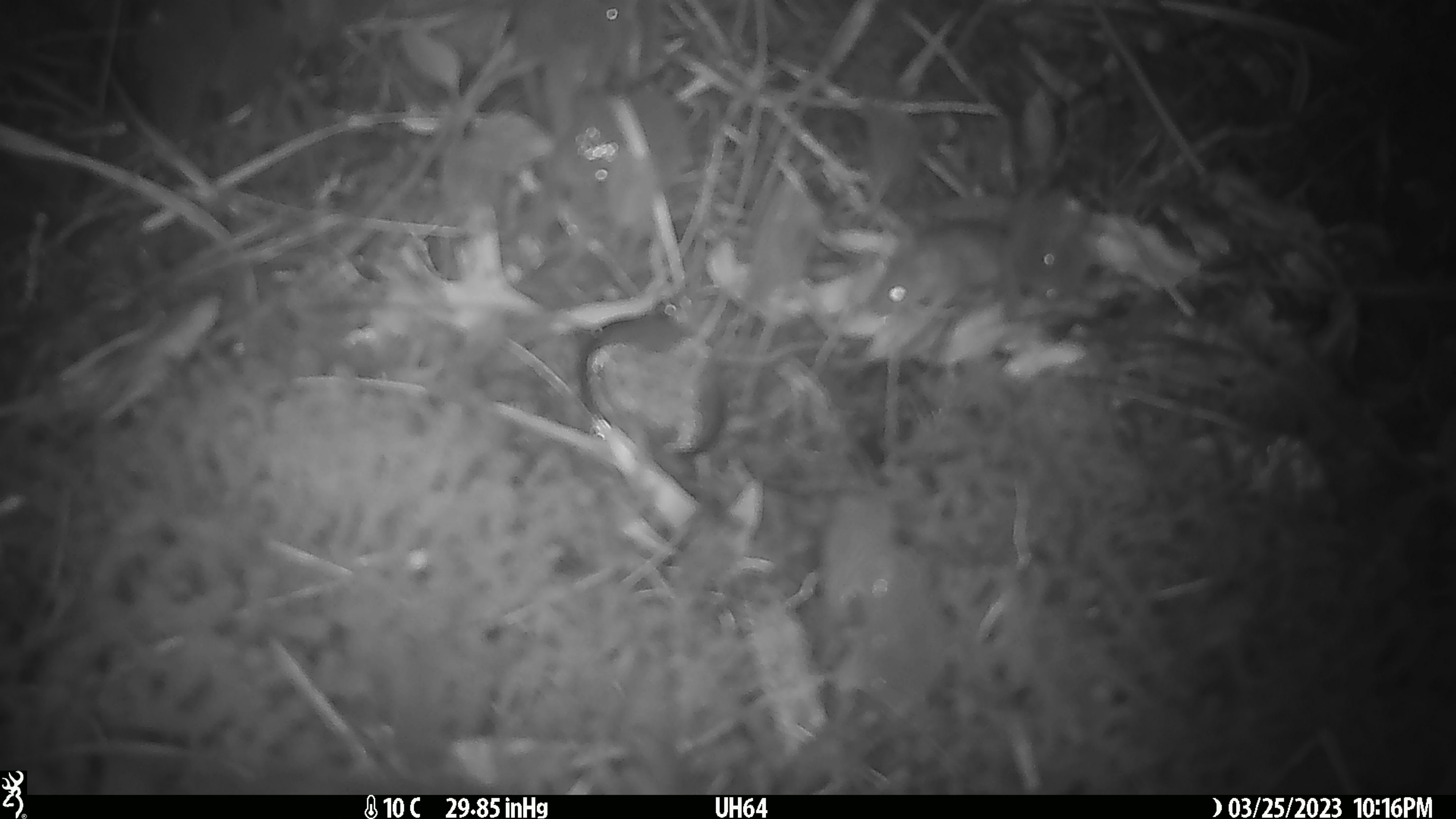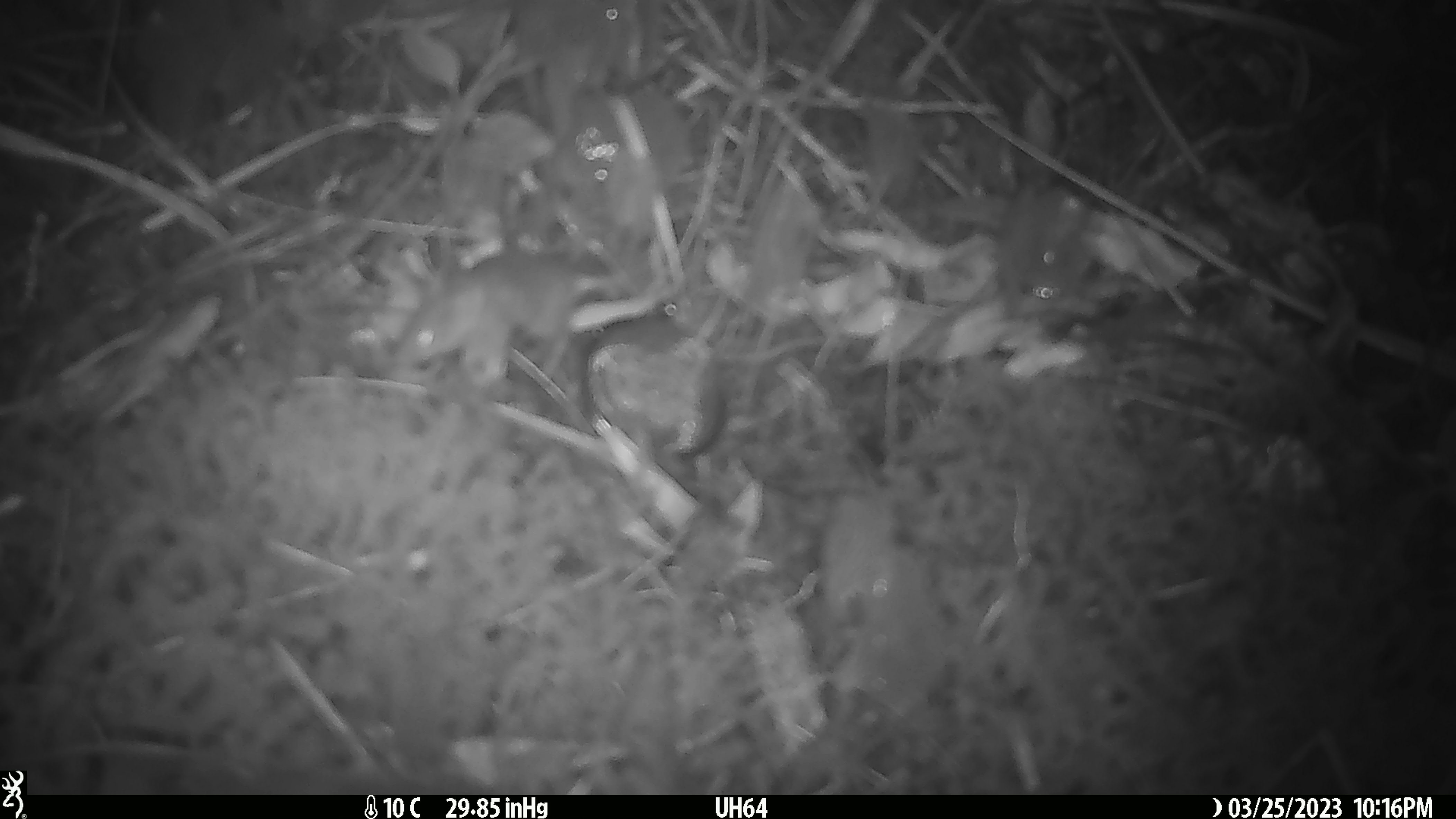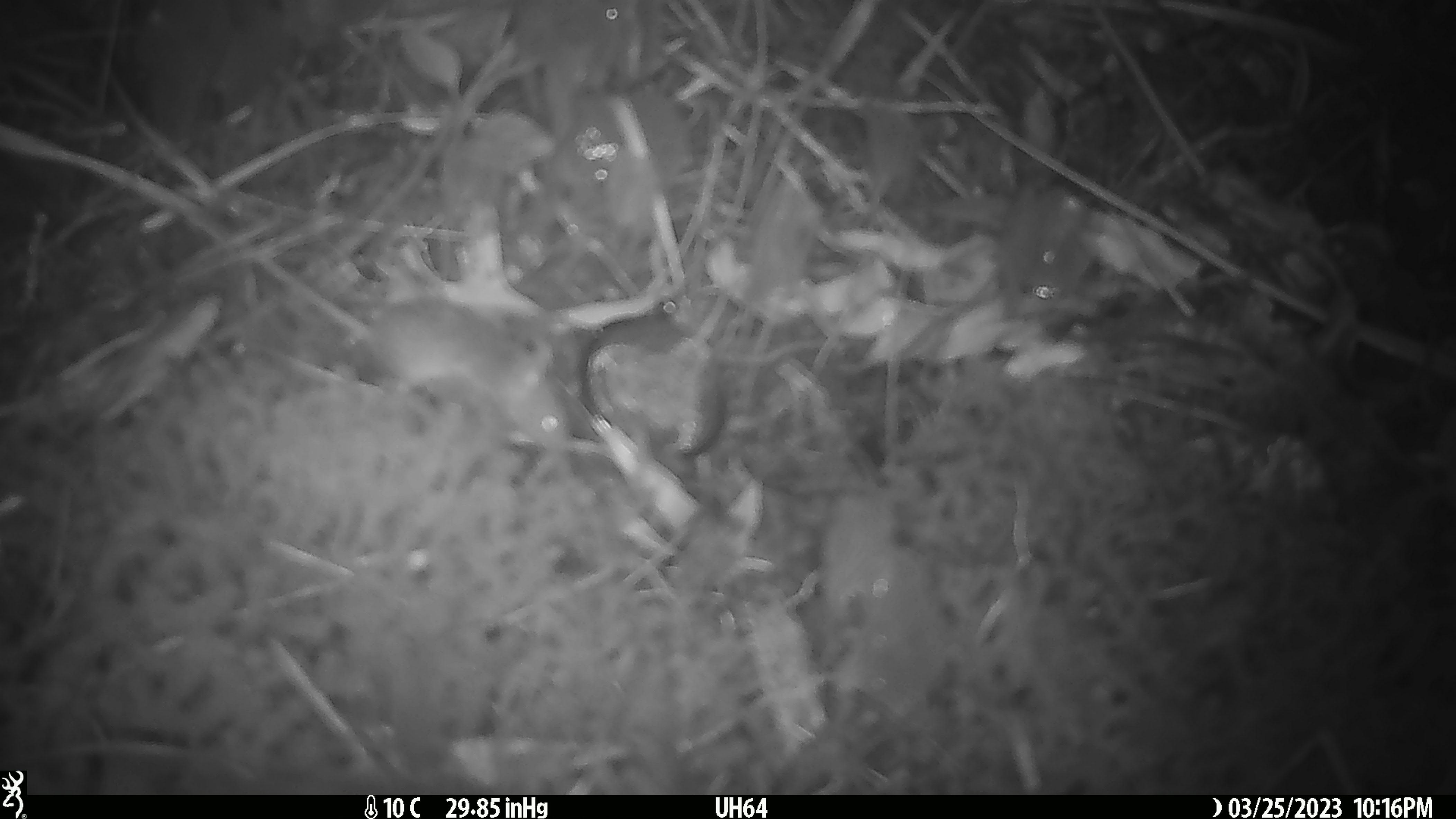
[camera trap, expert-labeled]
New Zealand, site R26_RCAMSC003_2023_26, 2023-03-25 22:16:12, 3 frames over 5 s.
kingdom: Animalia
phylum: Chordata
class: Mammalia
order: Rodentia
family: Muridae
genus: Mus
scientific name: Mus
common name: mouse